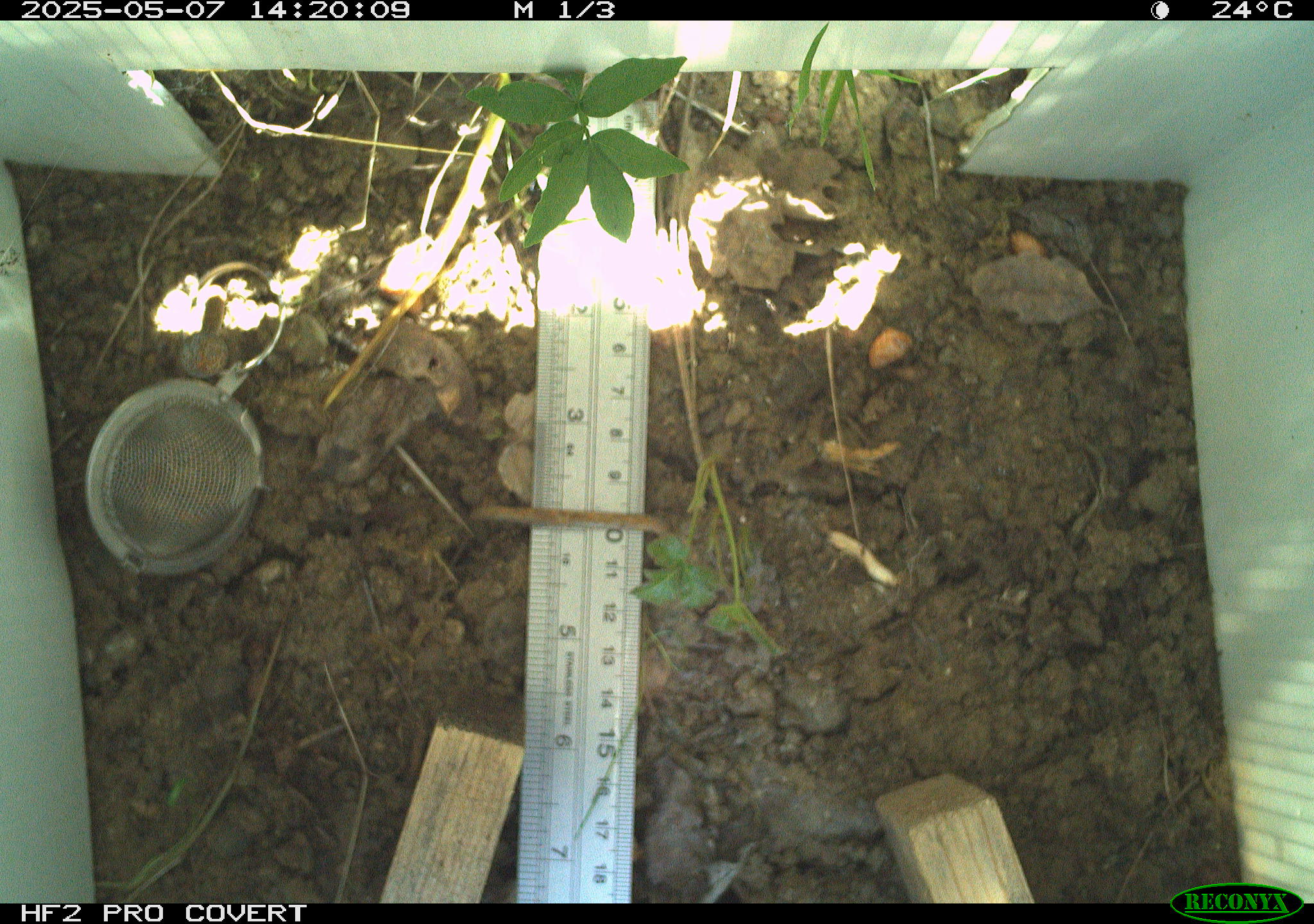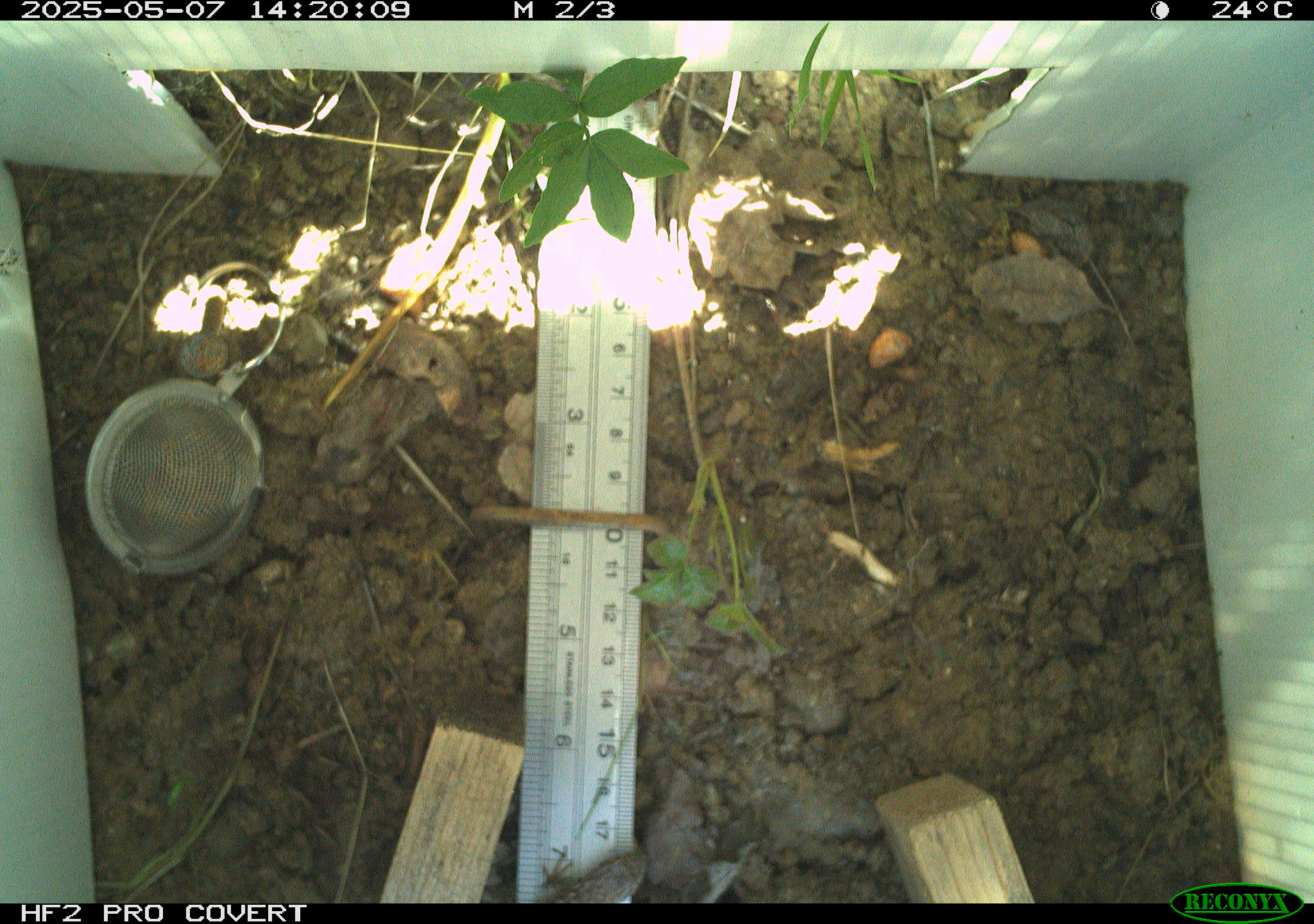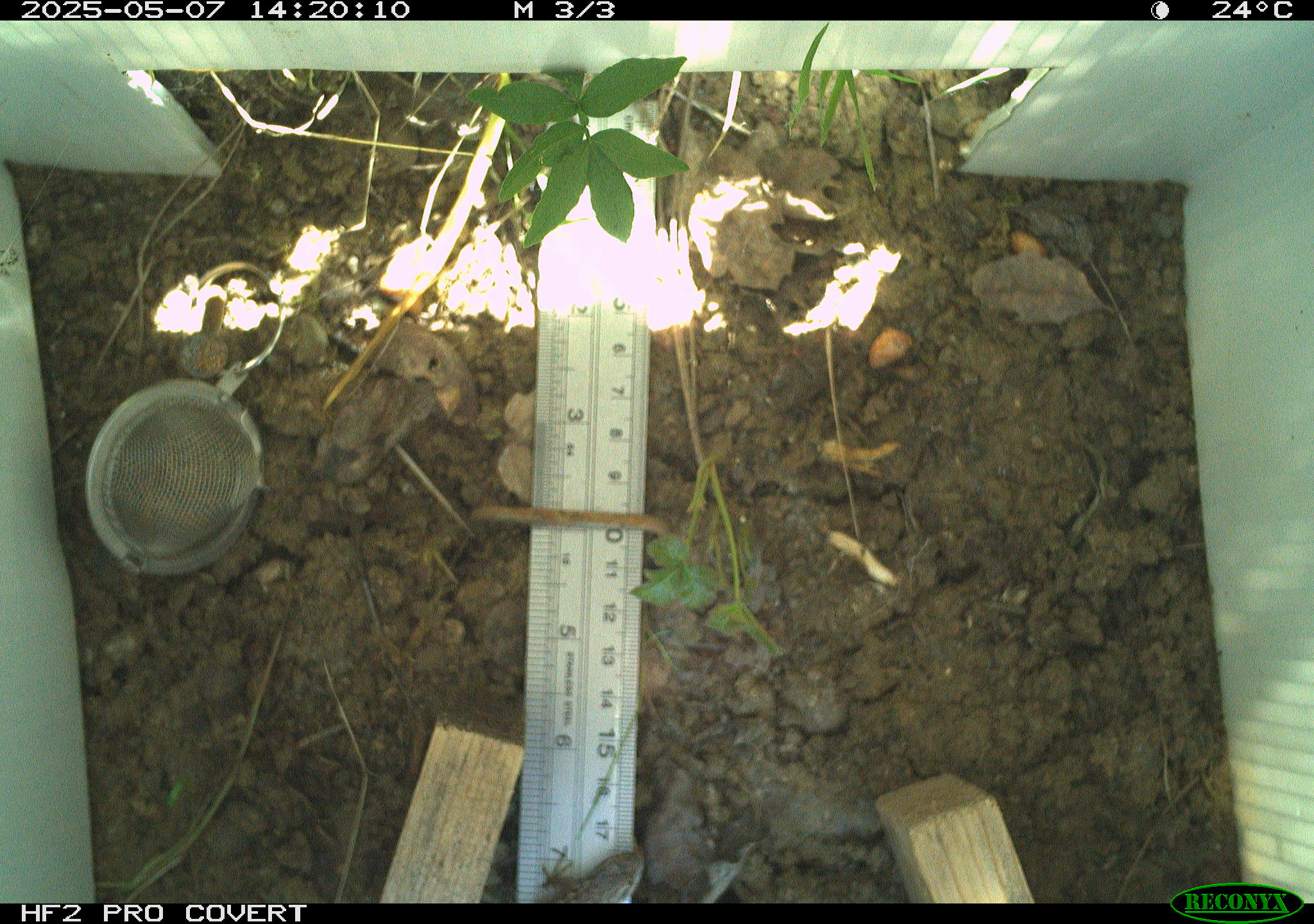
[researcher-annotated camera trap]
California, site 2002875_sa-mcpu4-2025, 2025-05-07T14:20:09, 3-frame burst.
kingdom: Animalia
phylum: Chordata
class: Reptilia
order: Squamata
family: Phrynosomatidae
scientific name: Phrynosomatidae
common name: north american spiny lizards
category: sceloporus/uta species